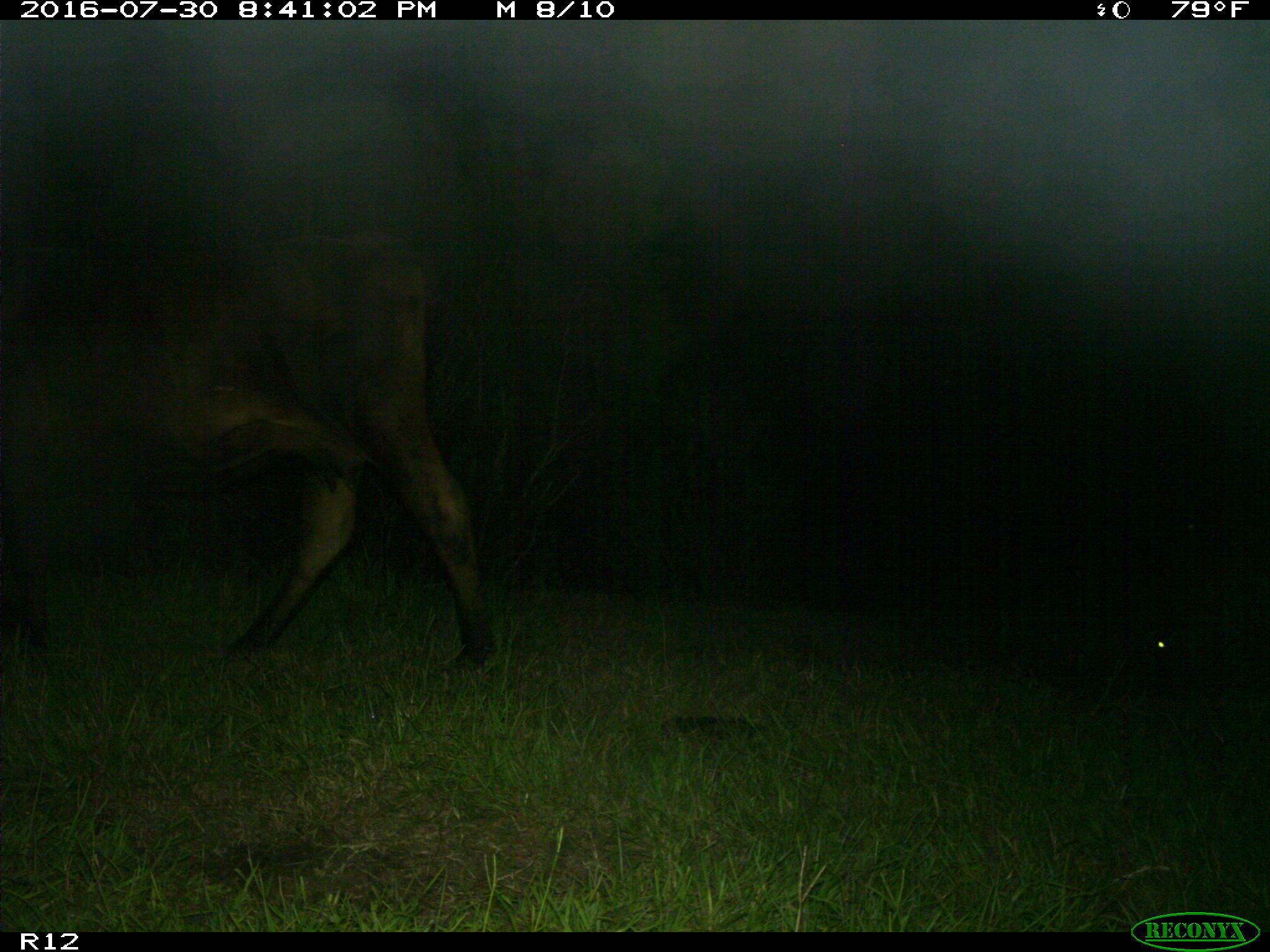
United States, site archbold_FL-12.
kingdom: Animalia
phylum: Chordata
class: Mammalia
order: Artiodactyla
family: Bovidae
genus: Bos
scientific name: Bos taurus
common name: domestic cow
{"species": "Bos taurus (domestic cow)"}